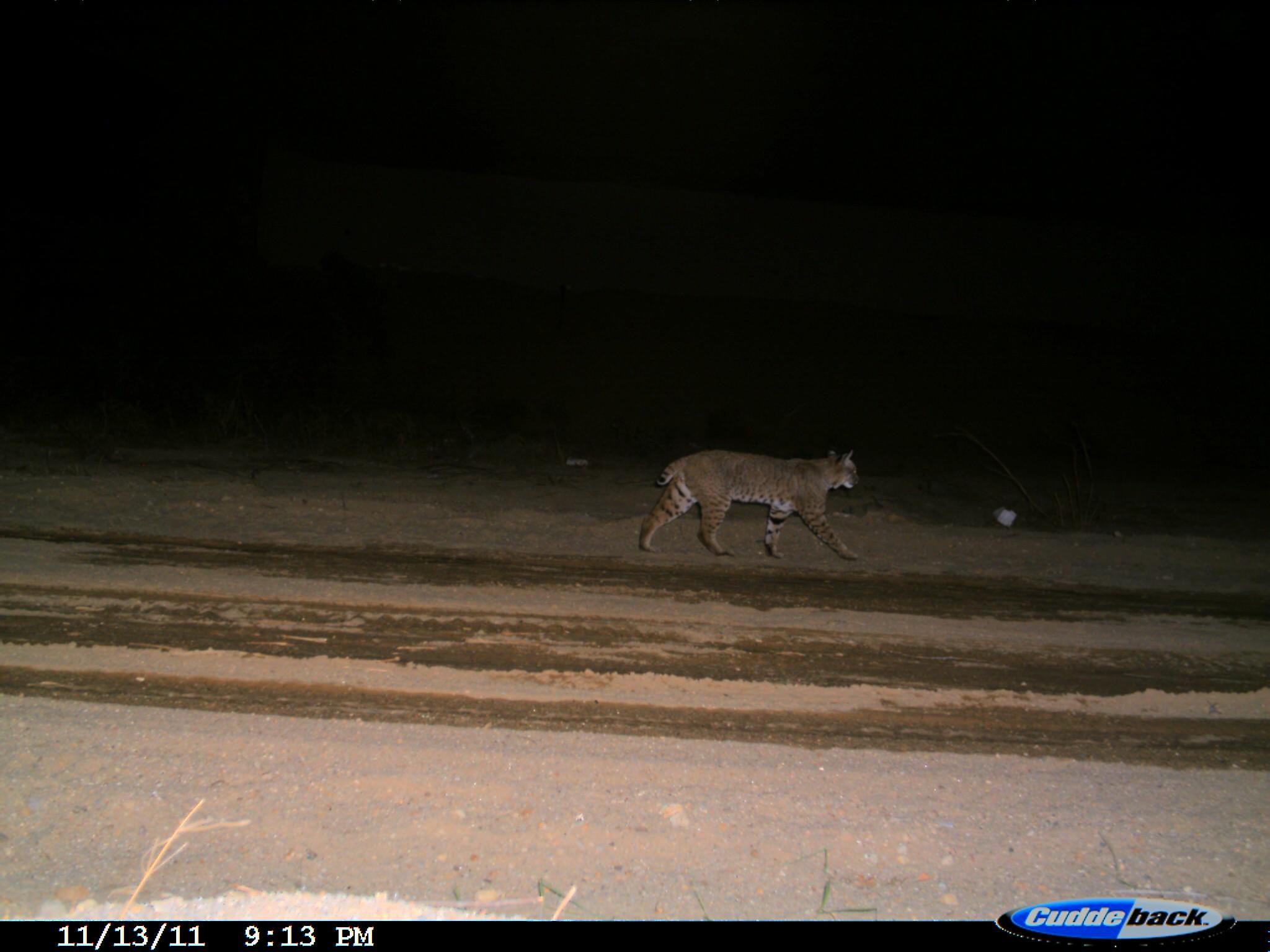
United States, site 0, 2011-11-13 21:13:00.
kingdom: Animalia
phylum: Chordata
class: Mammalia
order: Carnivora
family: Felidae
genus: Lynx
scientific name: Lynx rufus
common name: bobcat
Bobcat (Lynx rufus).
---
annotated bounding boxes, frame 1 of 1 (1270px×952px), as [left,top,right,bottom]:
bobcat: [625,441,875,571]